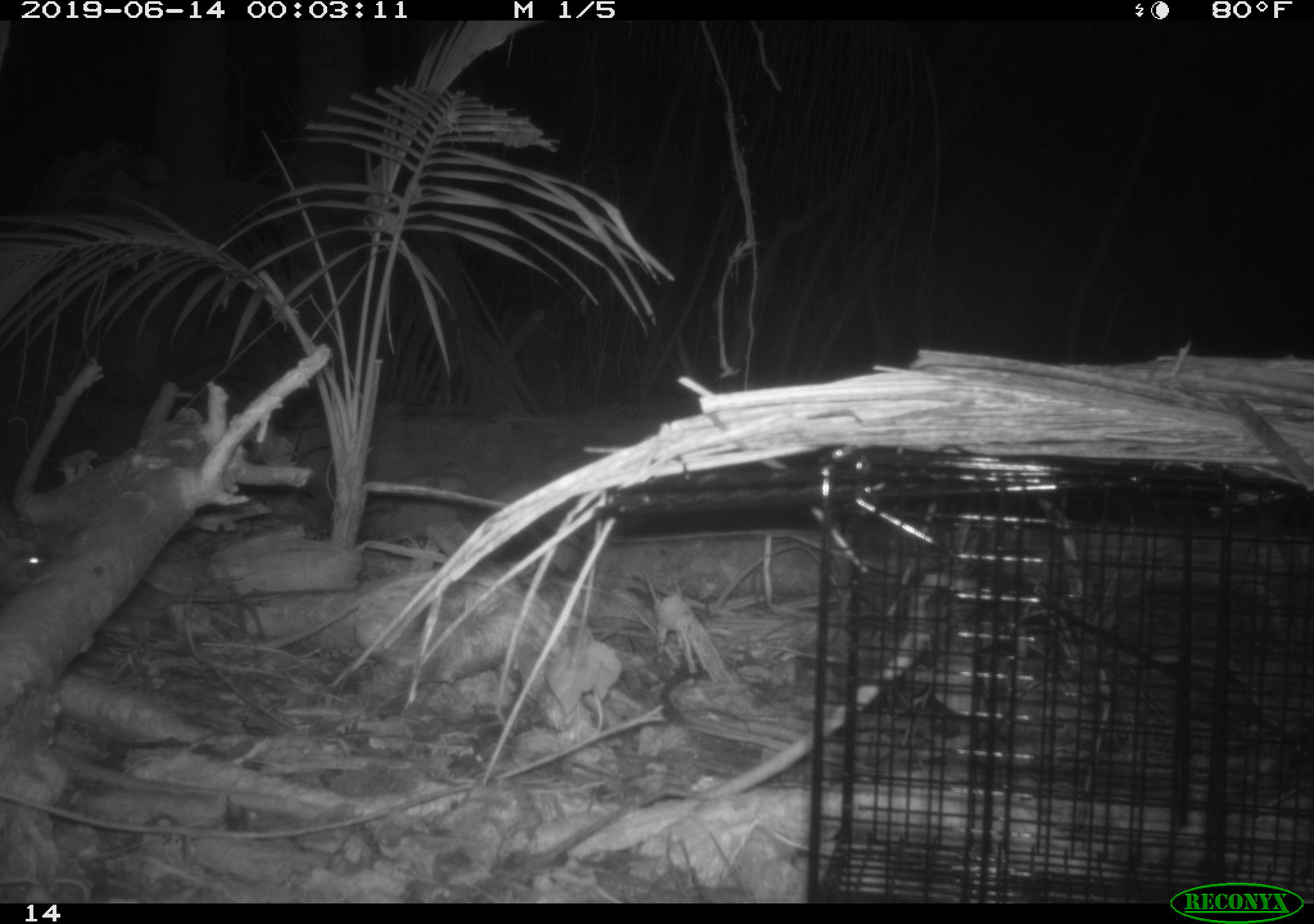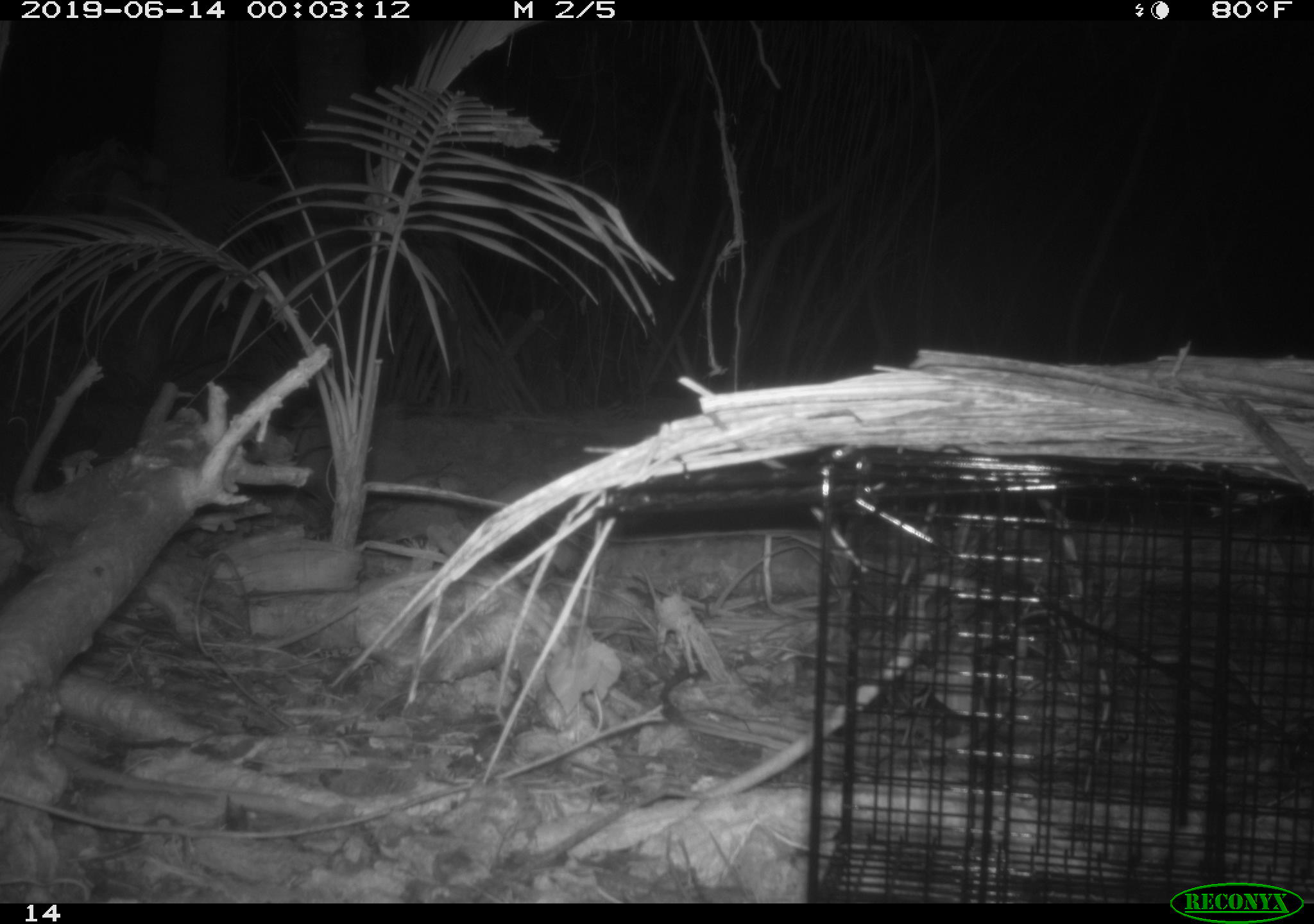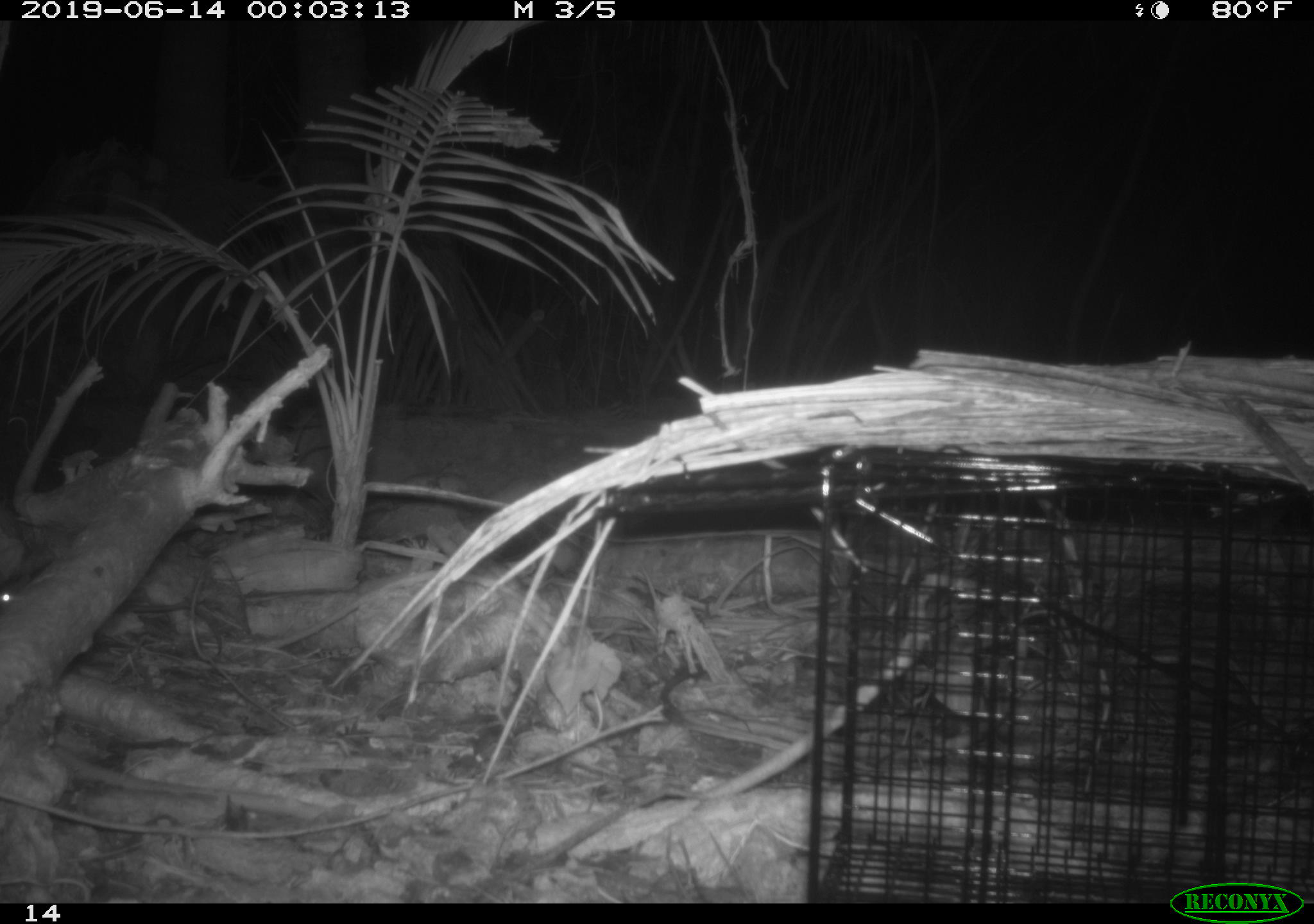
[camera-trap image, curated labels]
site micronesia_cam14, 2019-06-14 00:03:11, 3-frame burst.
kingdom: Animalia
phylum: Chordata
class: Mammalia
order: Rodentia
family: Muridae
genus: Rattus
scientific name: Rattus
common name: rat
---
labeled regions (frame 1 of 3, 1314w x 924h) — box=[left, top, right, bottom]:
rat: box=[0, 512, 53, 601]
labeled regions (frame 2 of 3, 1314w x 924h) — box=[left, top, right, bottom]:
rat: box=[0, 562, 190, 644]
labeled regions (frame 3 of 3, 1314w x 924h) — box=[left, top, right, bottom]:
rat: box=[0, 571, 201, 637]